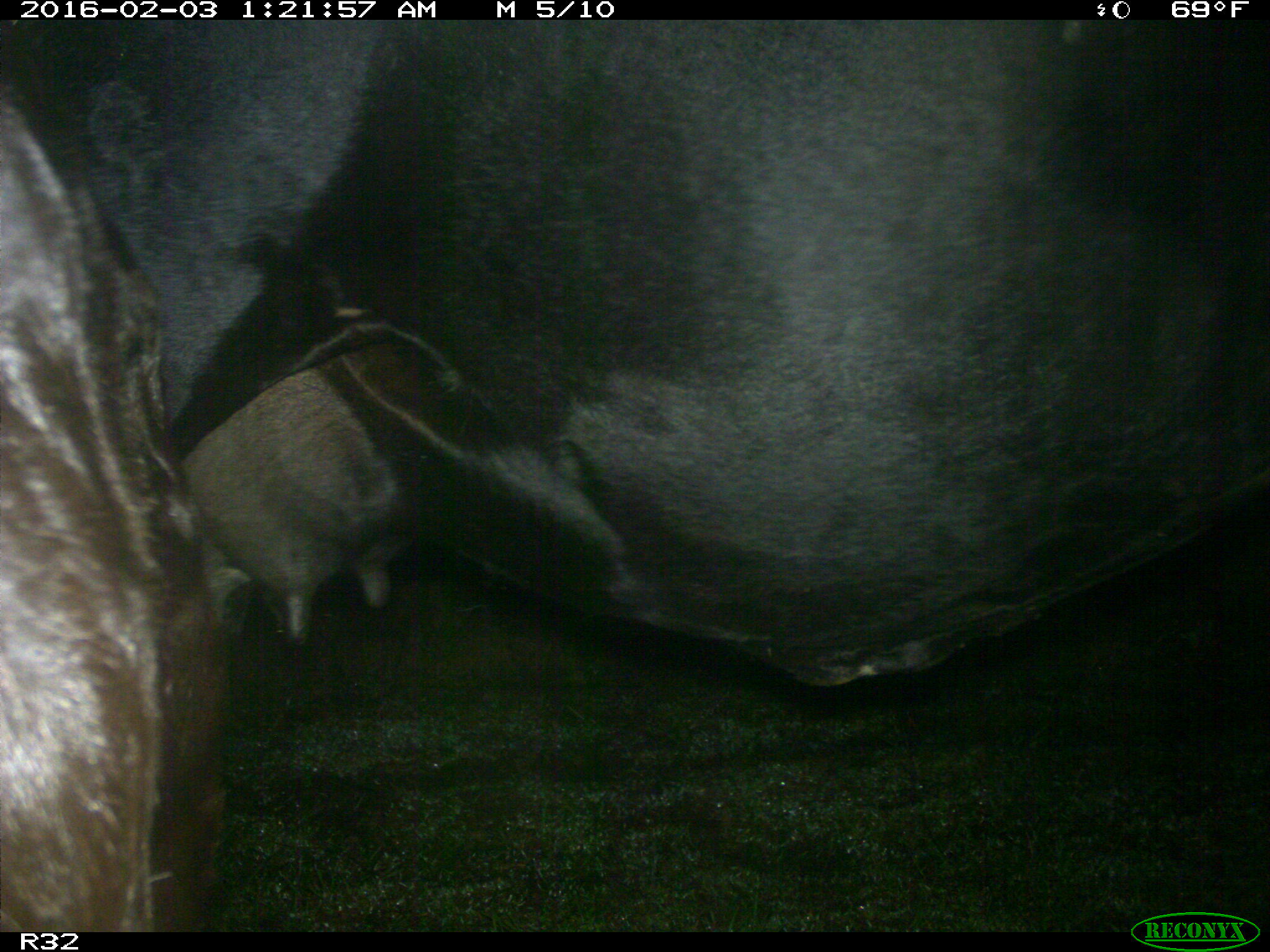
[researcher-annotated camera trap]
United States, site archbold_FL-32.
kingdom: Animalia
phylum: Chordata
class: Mammalia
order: Artiodactyla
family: Bovidae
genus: Bos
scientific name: Bos taurus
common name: domestic cow